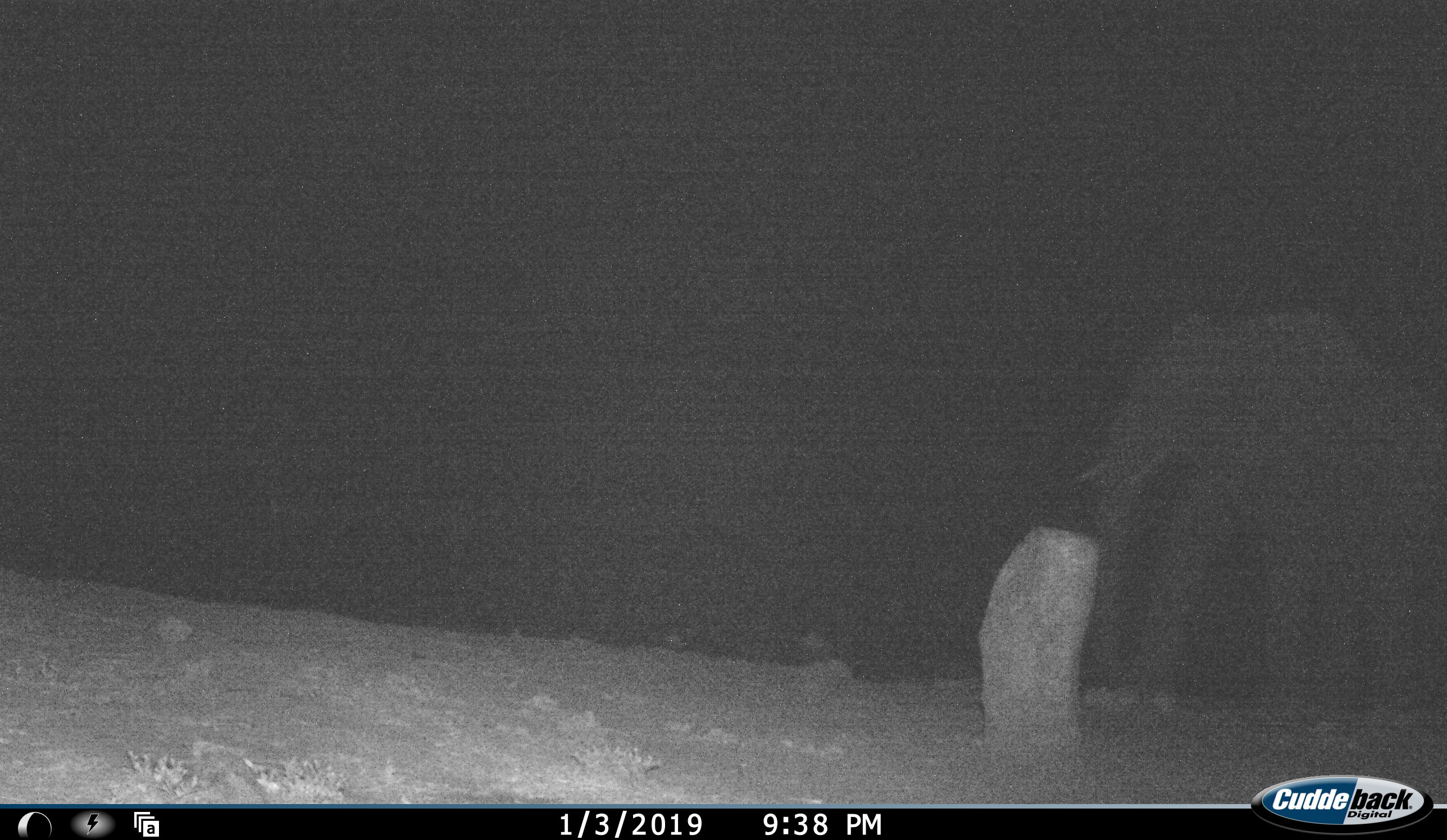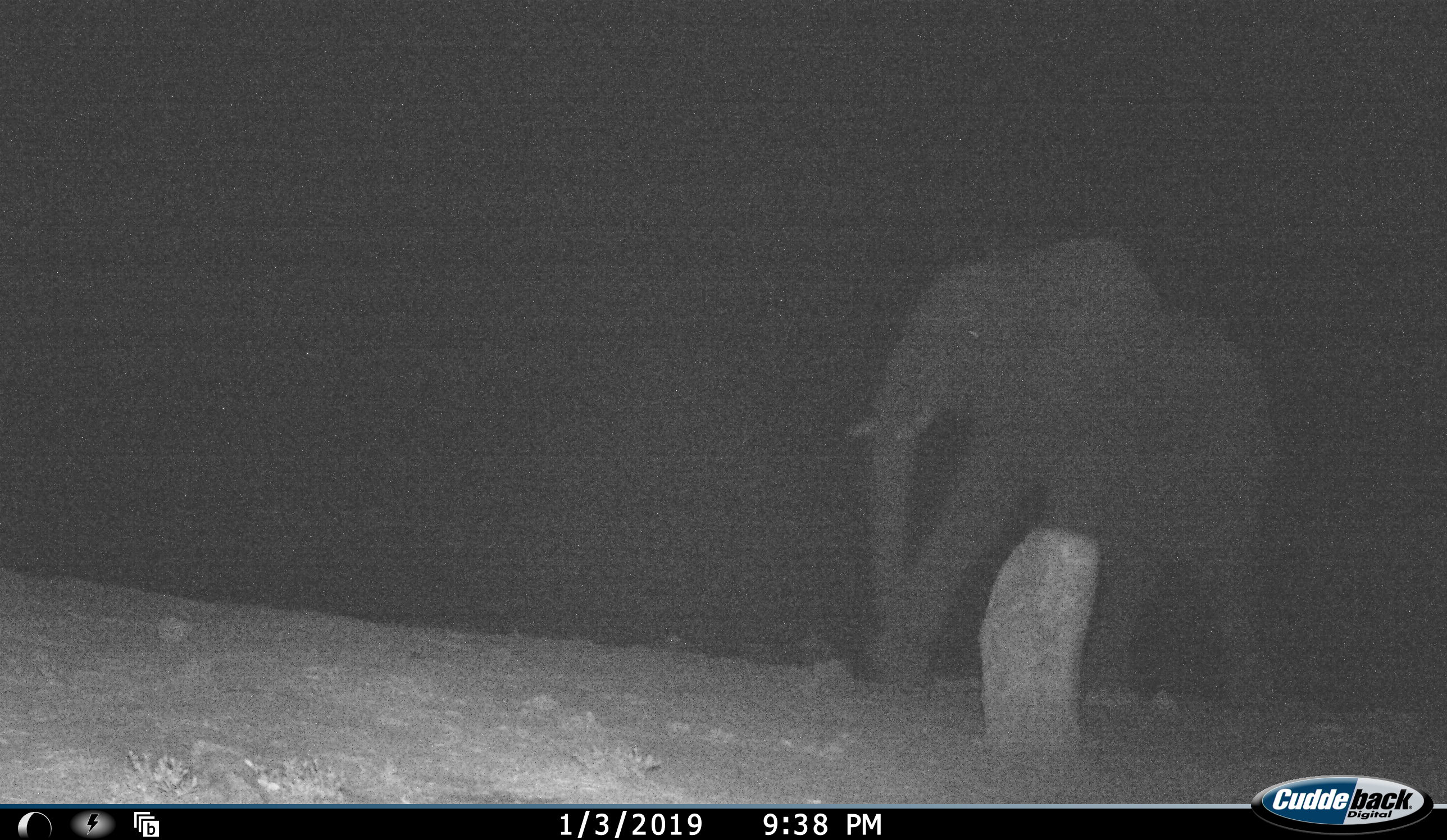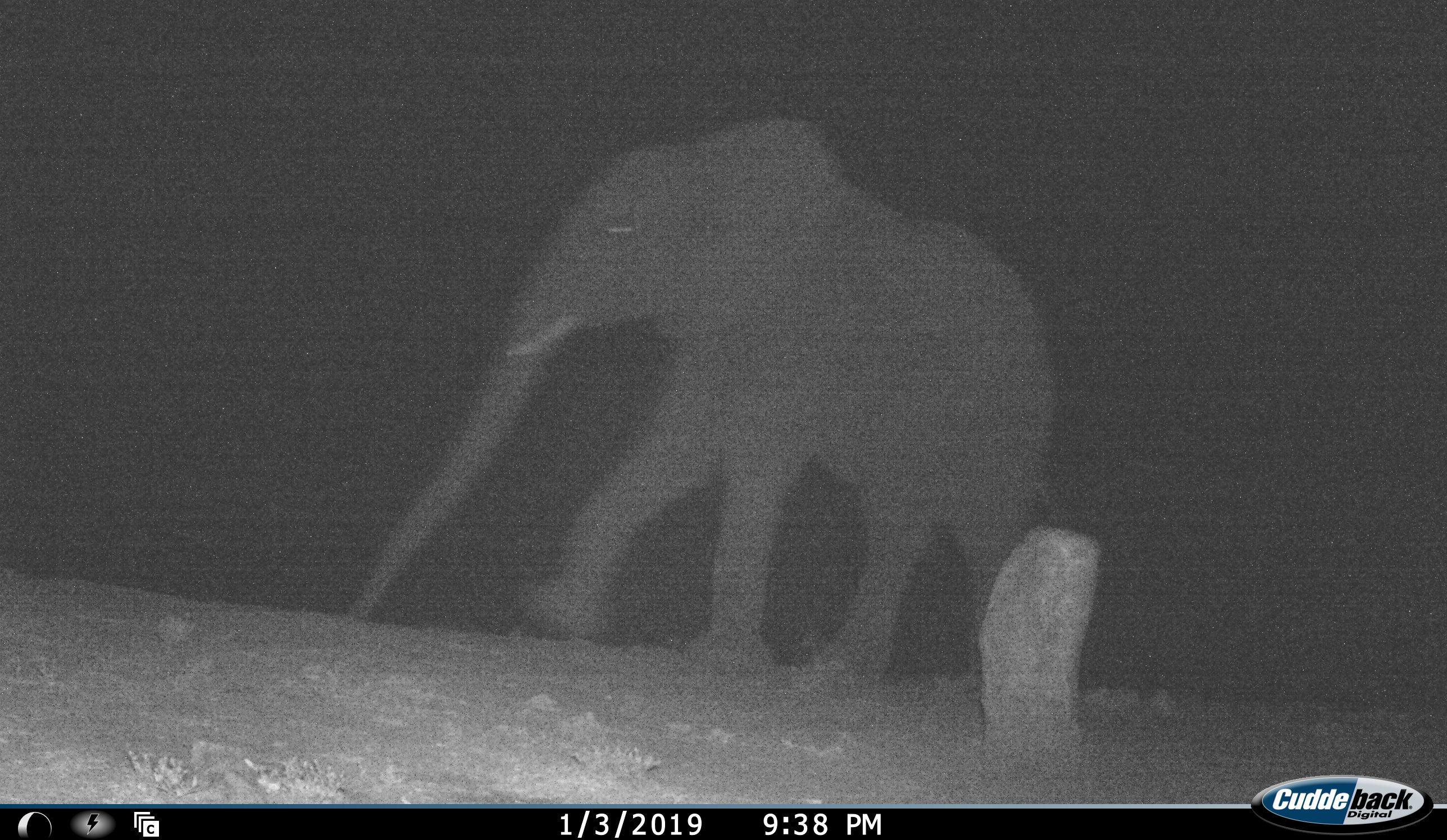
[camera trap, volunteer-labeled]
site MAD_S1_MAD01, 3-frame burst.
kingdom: Animalia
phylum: Chordata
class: Mammalia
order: Proboscidea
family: Elephantidae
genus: Loxodonta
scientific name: Loxodonta africana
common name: african bush elephant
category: elephant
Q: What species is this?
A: Elephant (african bush elephant) (Loxodonta africana).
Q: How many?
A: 1.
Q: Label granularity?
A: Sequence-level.